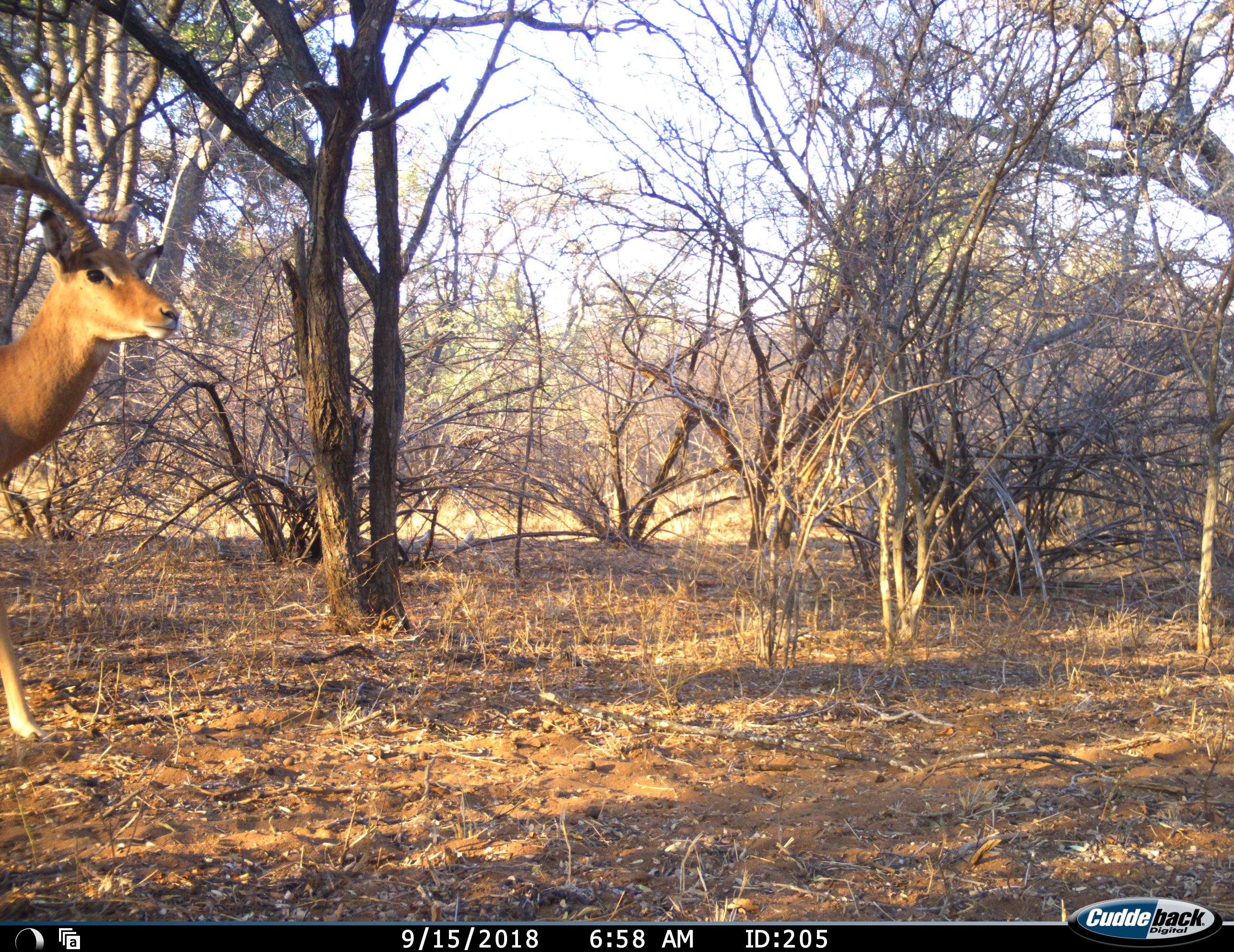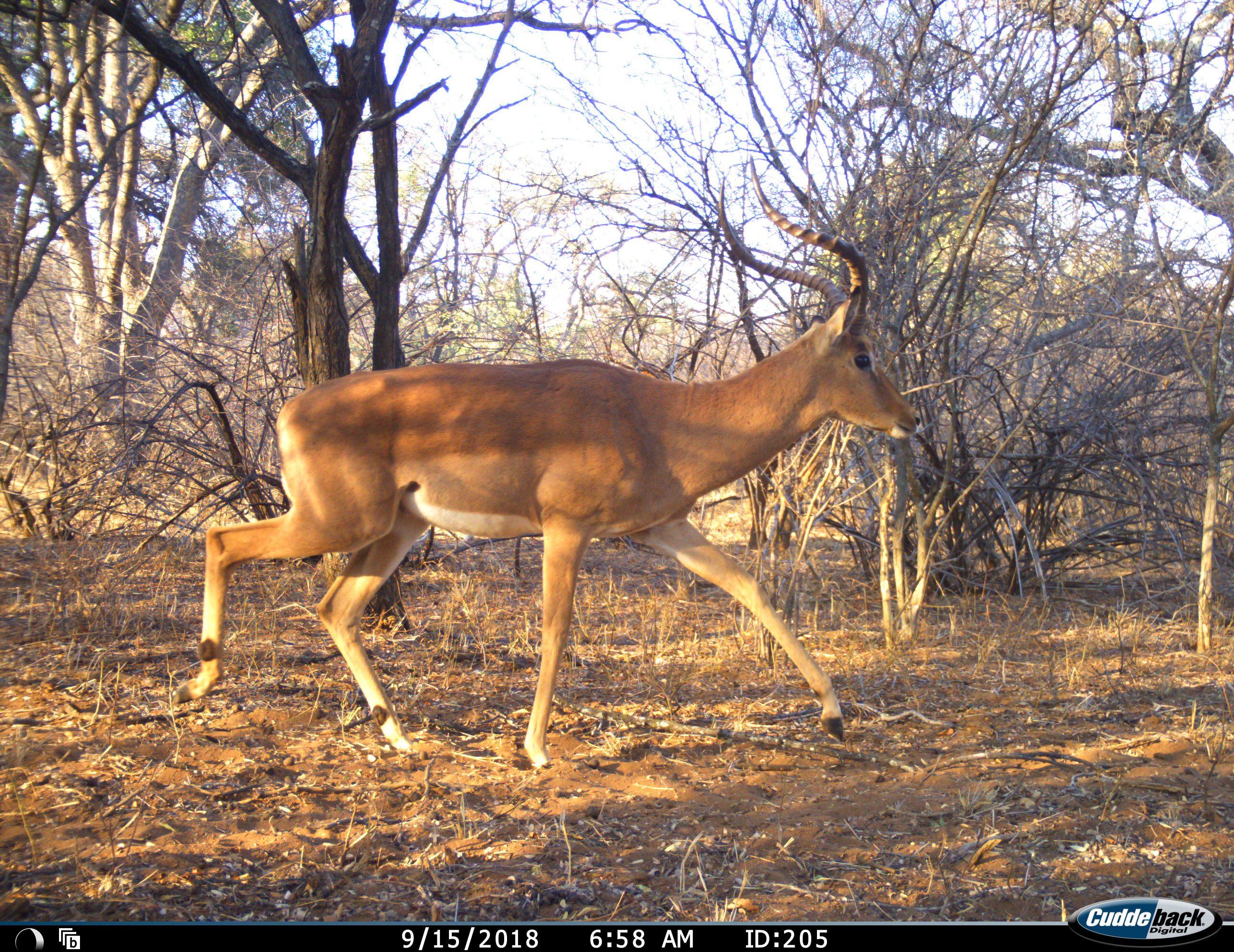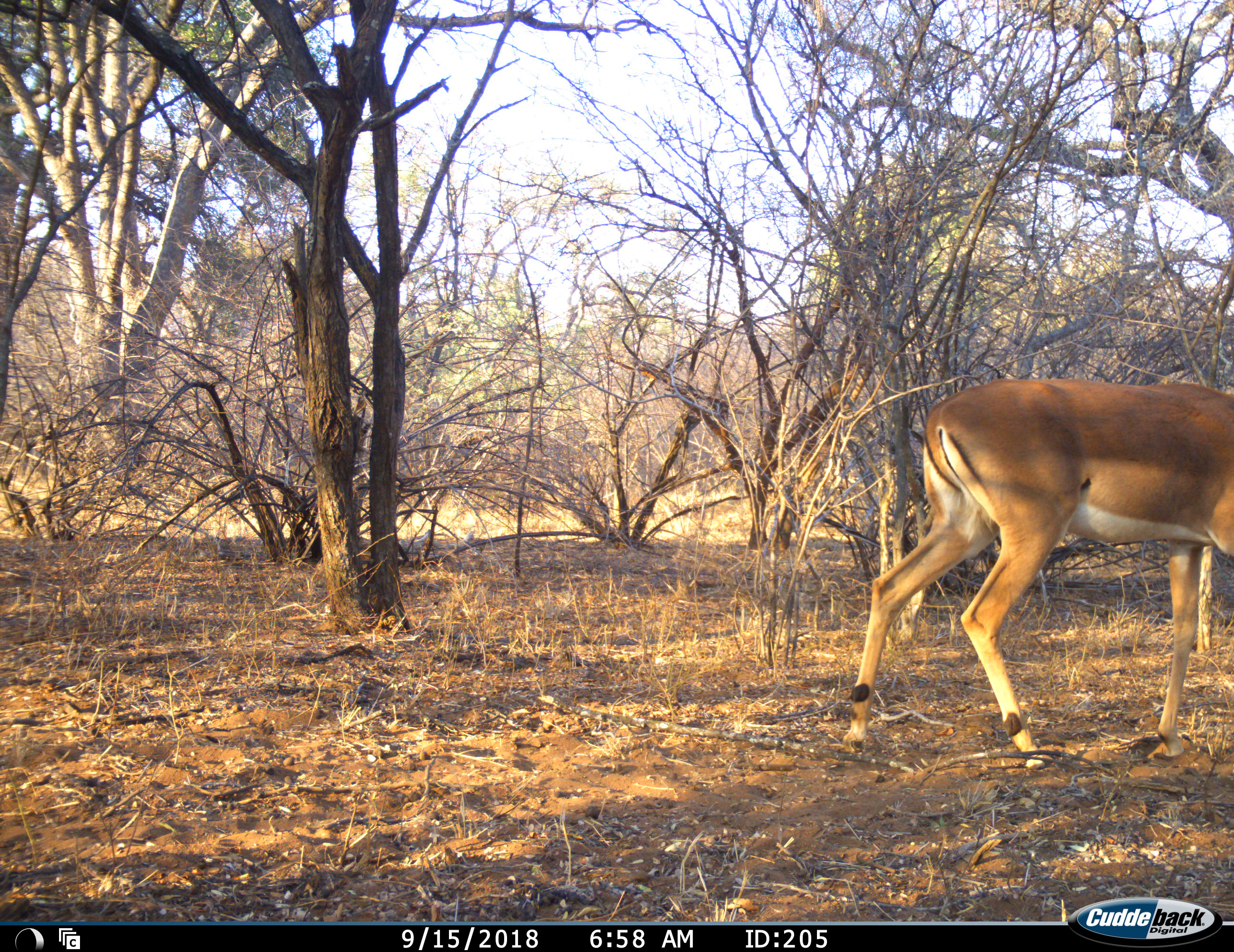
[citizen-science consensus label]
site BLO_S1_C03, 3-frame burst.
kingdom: Animalia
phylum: Chordata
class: Mammalia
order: Artiodactyla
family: Bovidae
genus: Aepyceros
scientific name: Aepyceros melampus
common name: impala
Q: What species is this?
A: Impala (Aepyceros melampus).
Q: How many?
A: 1.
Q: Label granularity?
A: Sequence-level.